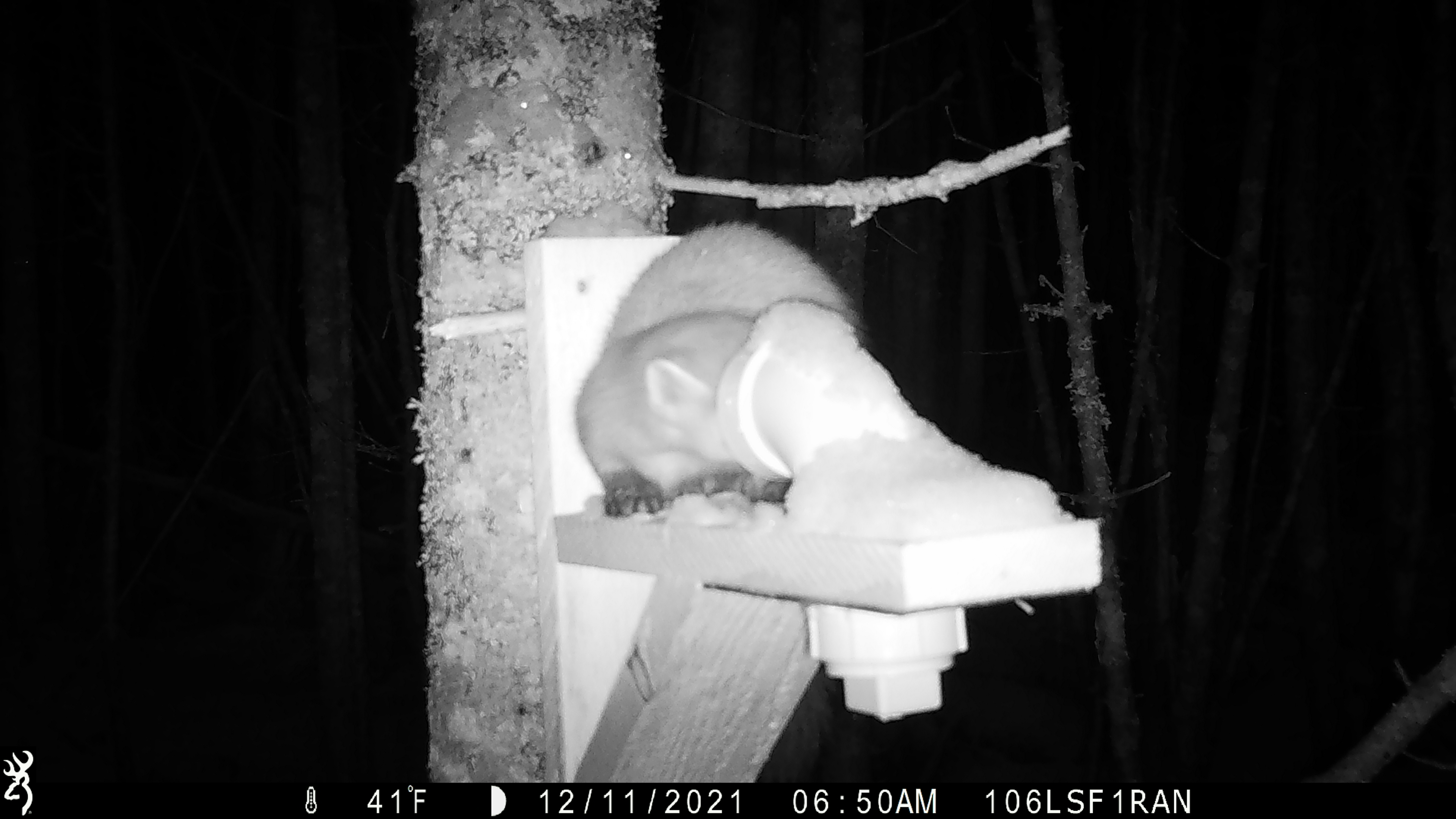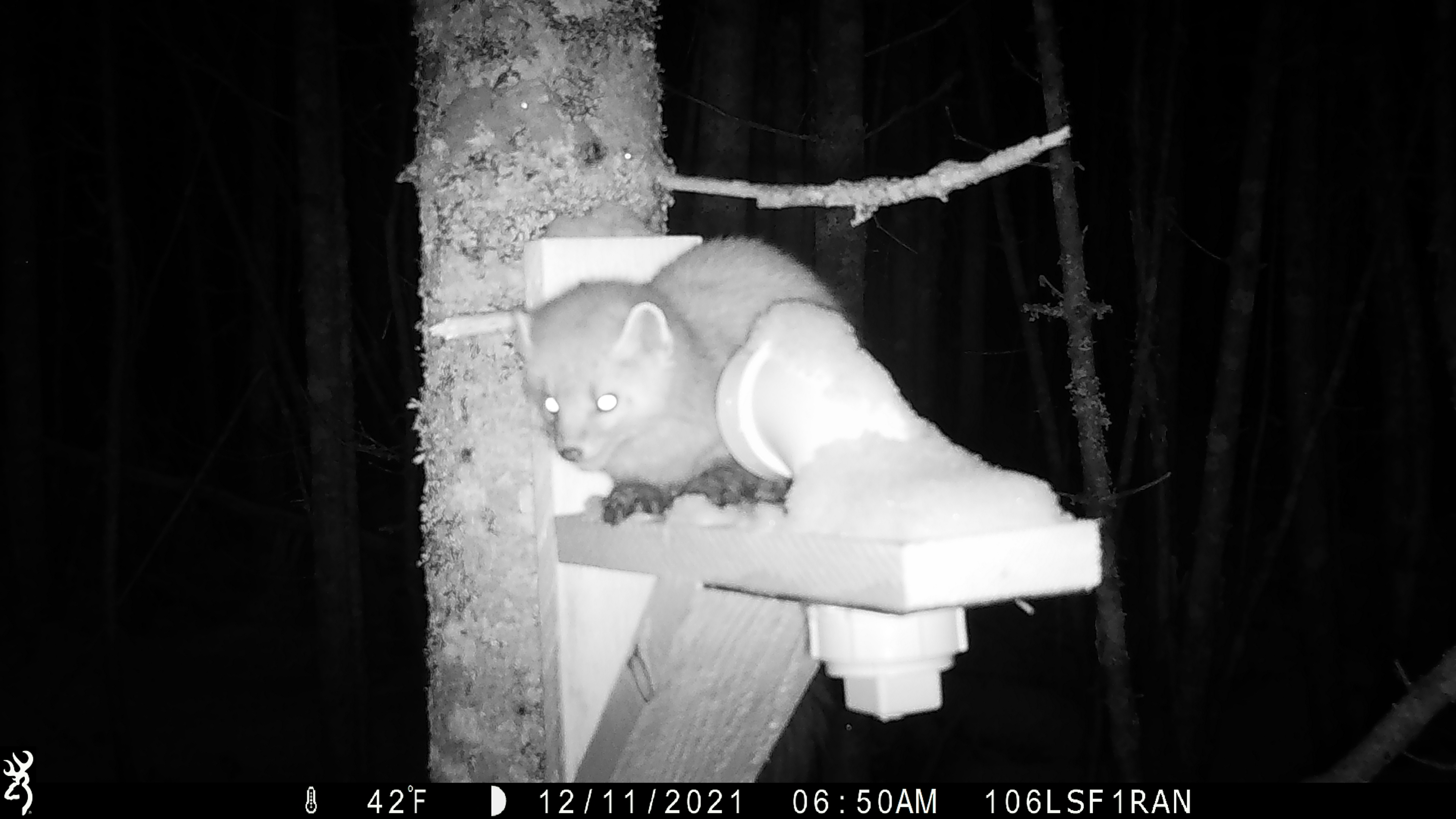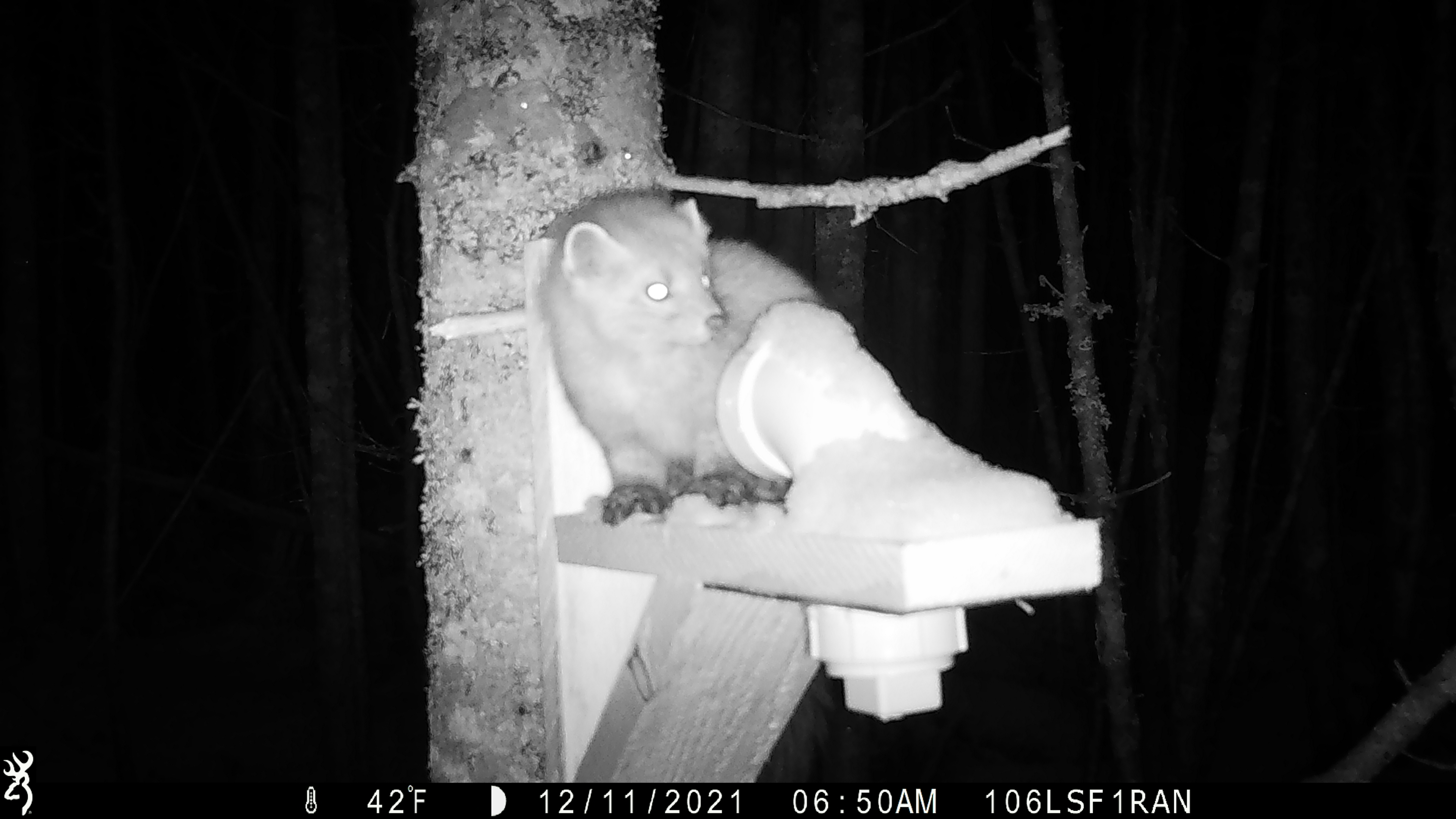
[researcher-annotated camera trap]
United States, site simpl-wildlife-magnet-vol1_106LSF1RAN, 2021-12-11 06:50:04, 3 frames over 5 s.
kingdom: Animalia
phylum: Chordata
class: Mammalia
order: Carnivora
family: Mustelidae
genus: Martes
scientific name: Martes americana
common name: american marten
American marten (Martes americana).